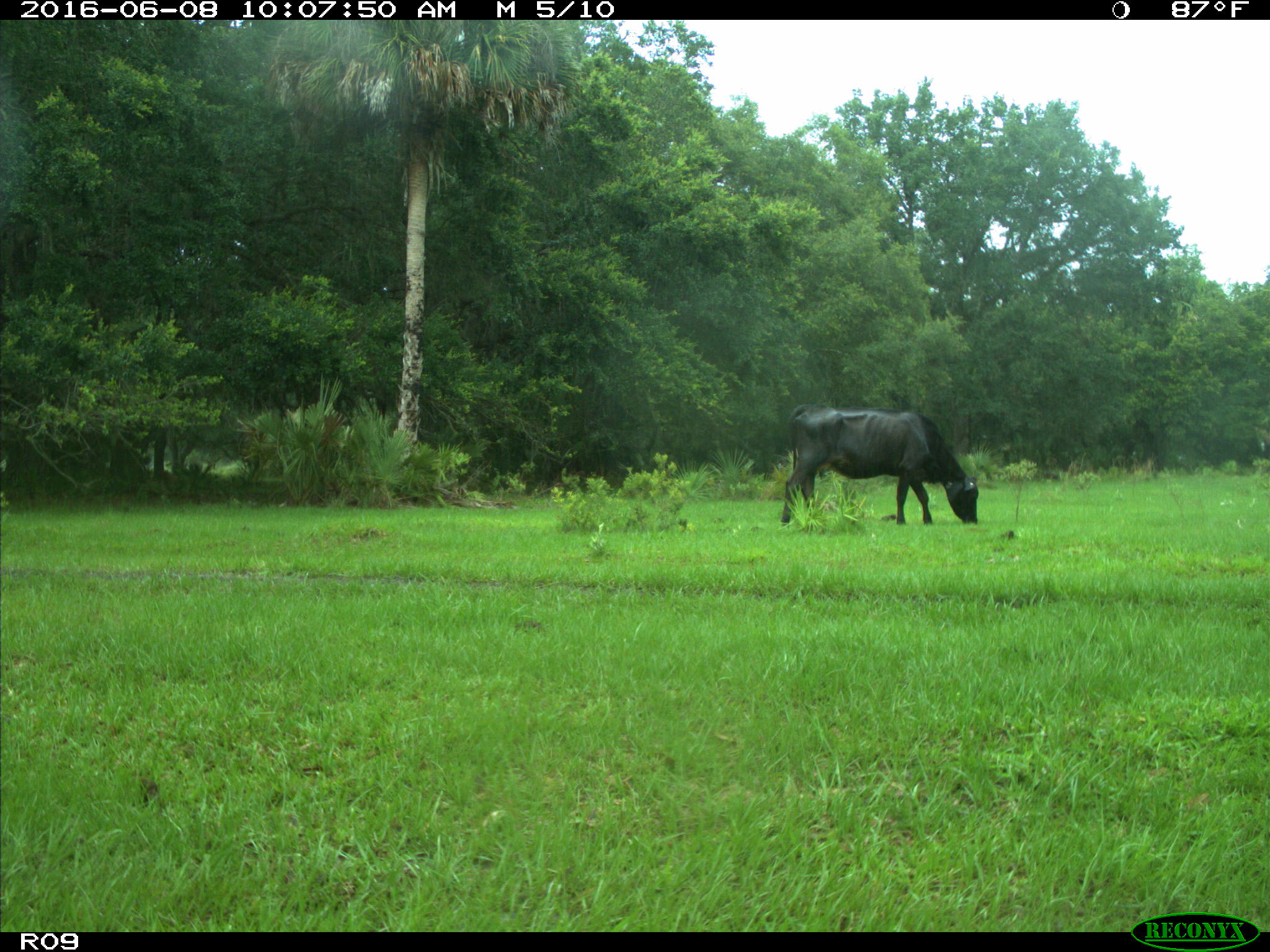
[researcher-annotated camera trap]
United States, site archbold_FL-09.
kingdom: Animalia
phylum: Chordata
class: Mammalia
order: Artiodactyla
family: Bovidae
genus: Bos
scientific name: Bos taurus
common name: domestic cow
Bos taurus (domestic cow).